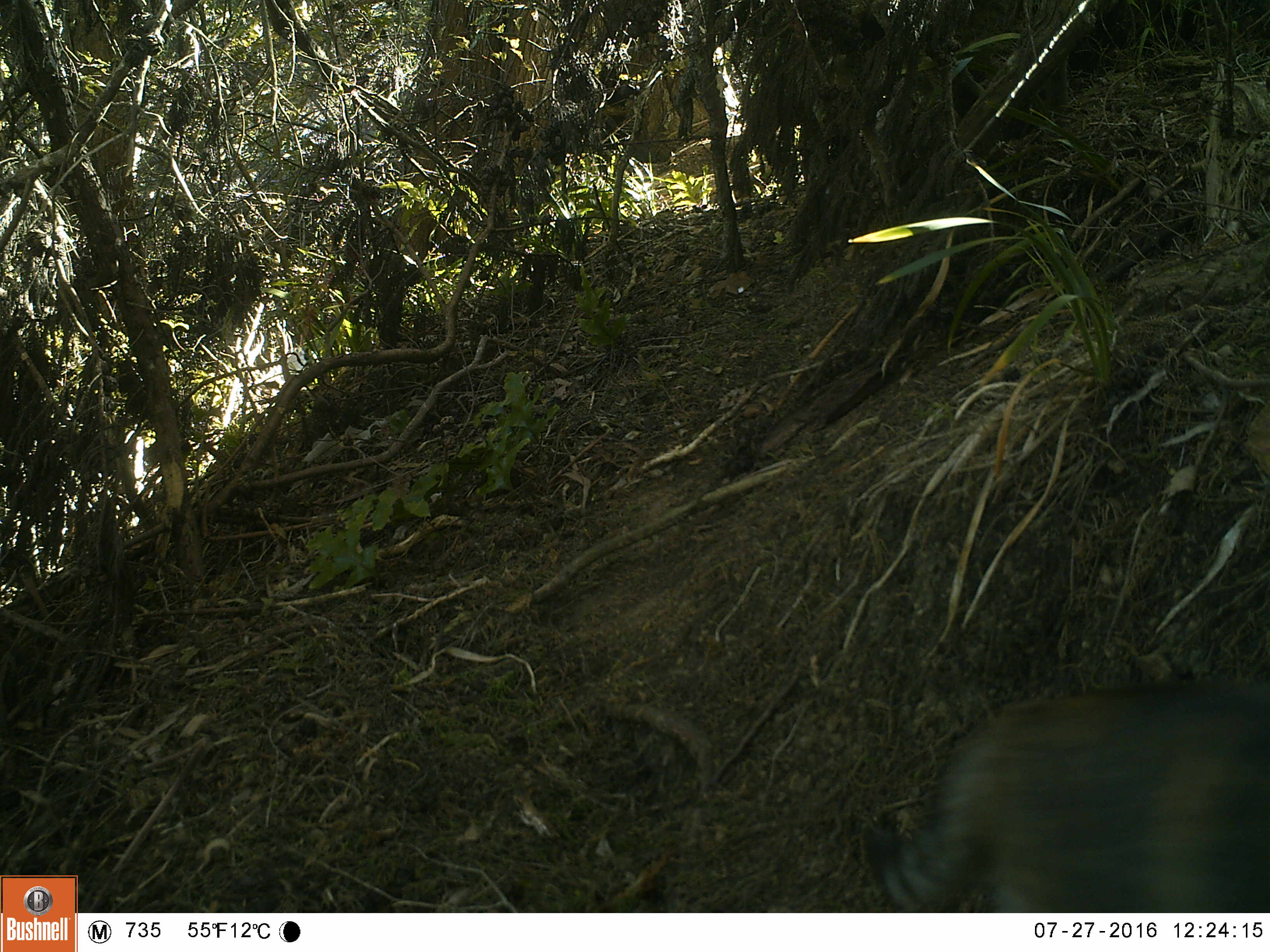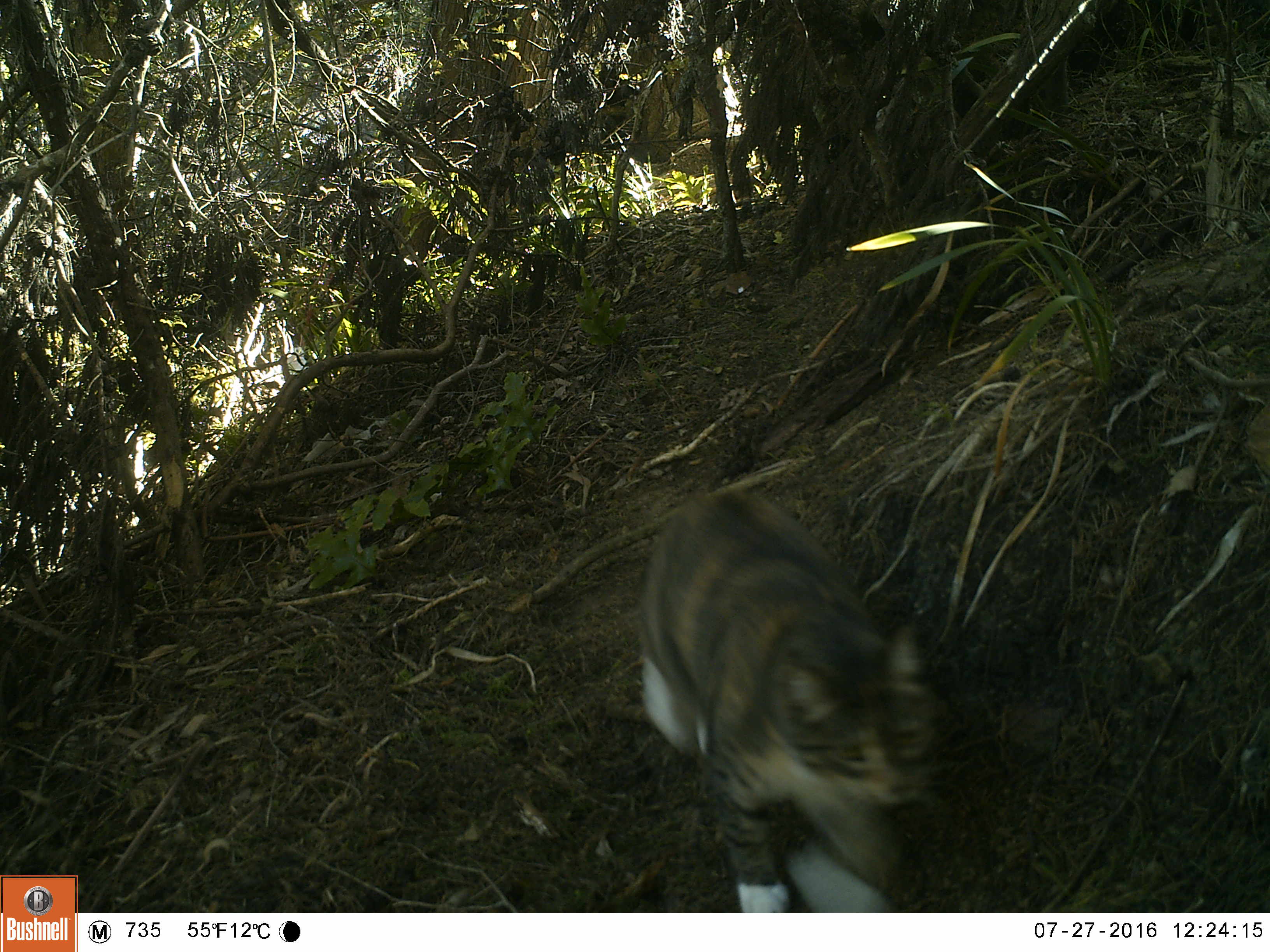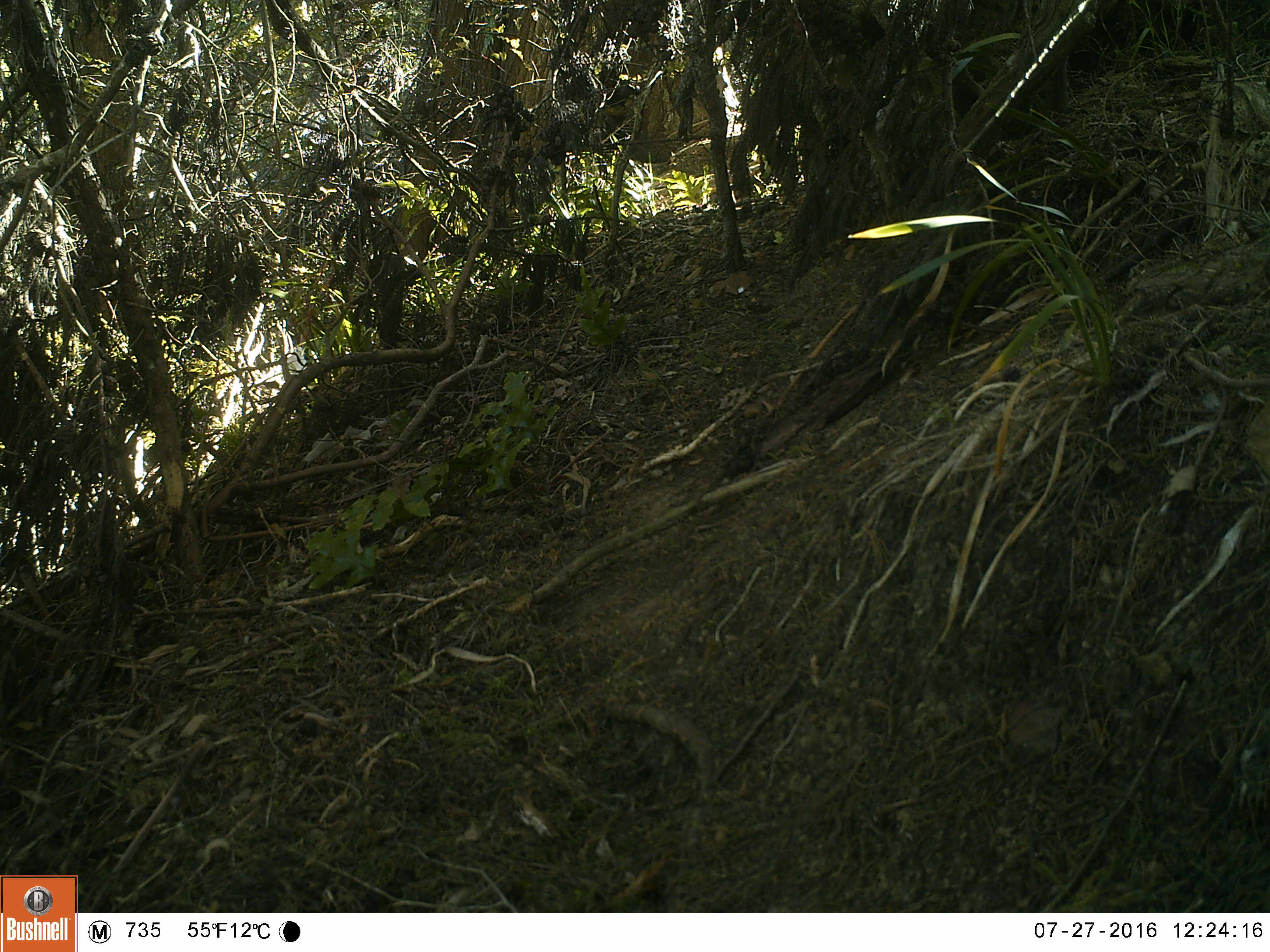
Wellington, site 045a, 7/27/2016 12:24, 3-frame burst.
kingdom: Animalia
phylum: Chordata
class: Mammalia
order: Carnivora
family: Felidae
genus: Felis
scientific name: Felis catus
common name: cat